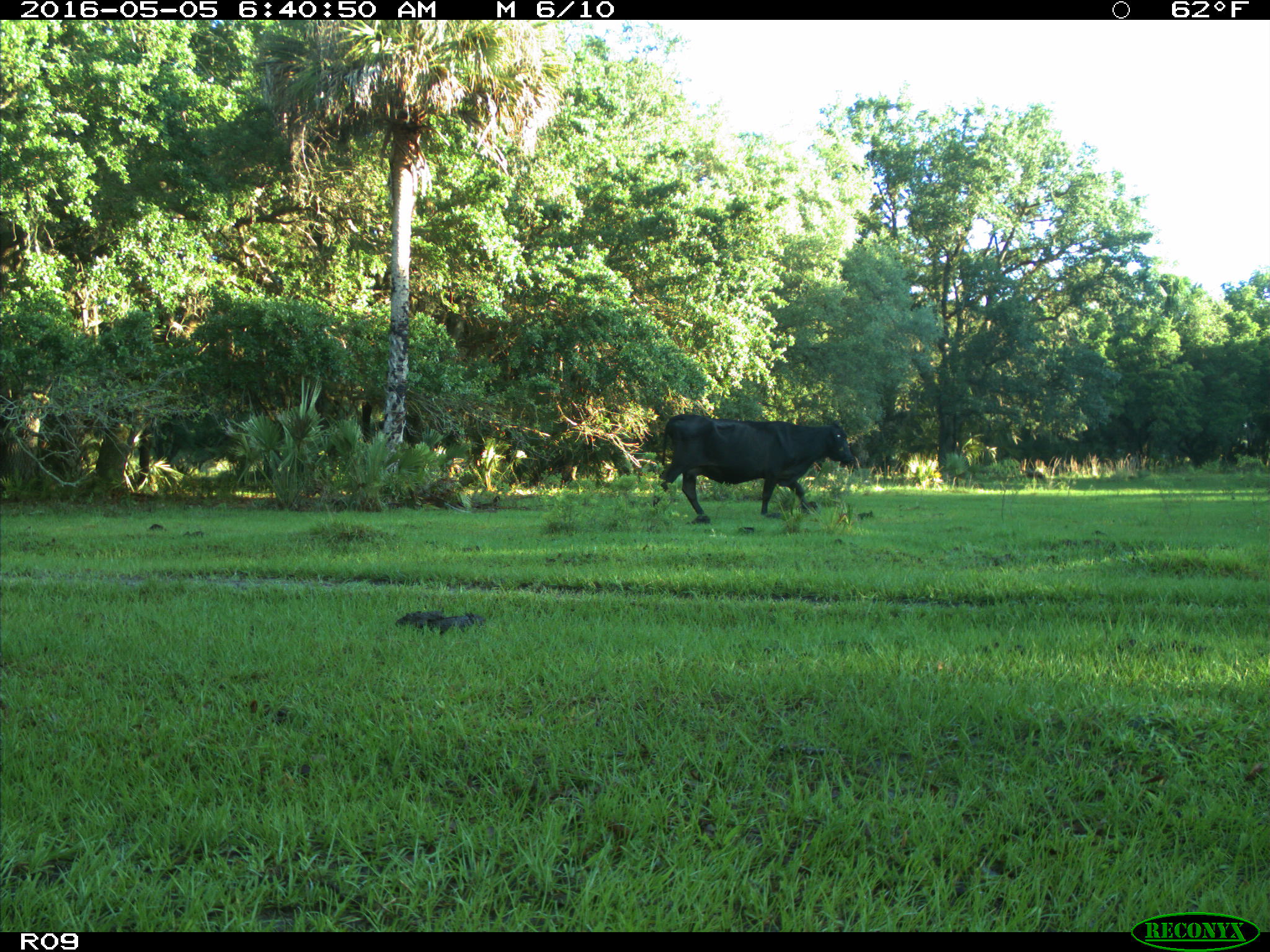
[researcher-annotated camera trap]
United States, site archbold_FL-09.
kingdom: Animalia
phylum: Chordata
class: Mammalia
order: Artiodactyla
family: Bovidae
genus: Bos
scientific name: Bos taurus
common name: domestic cow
Bos taurus (domestic cow).